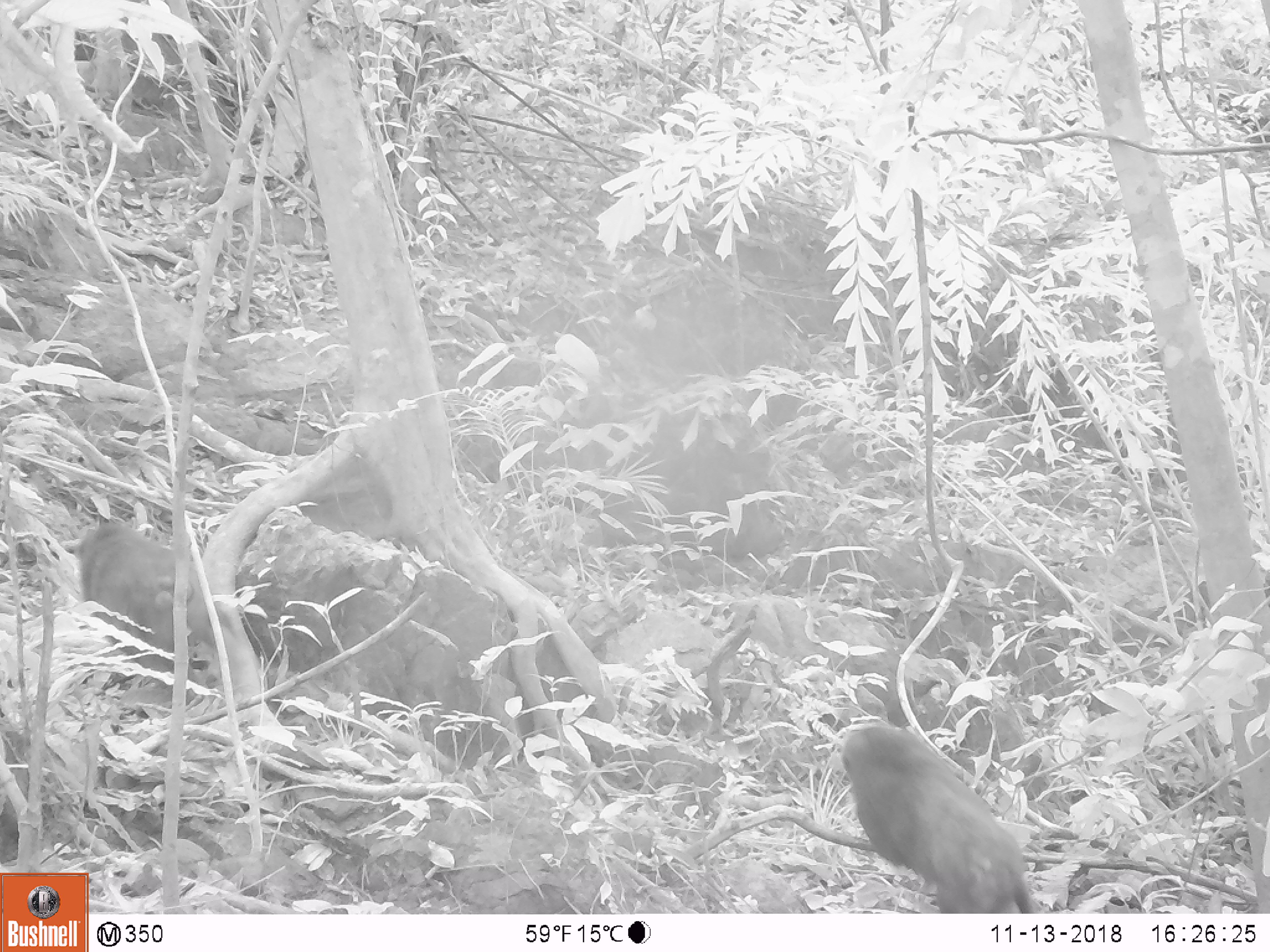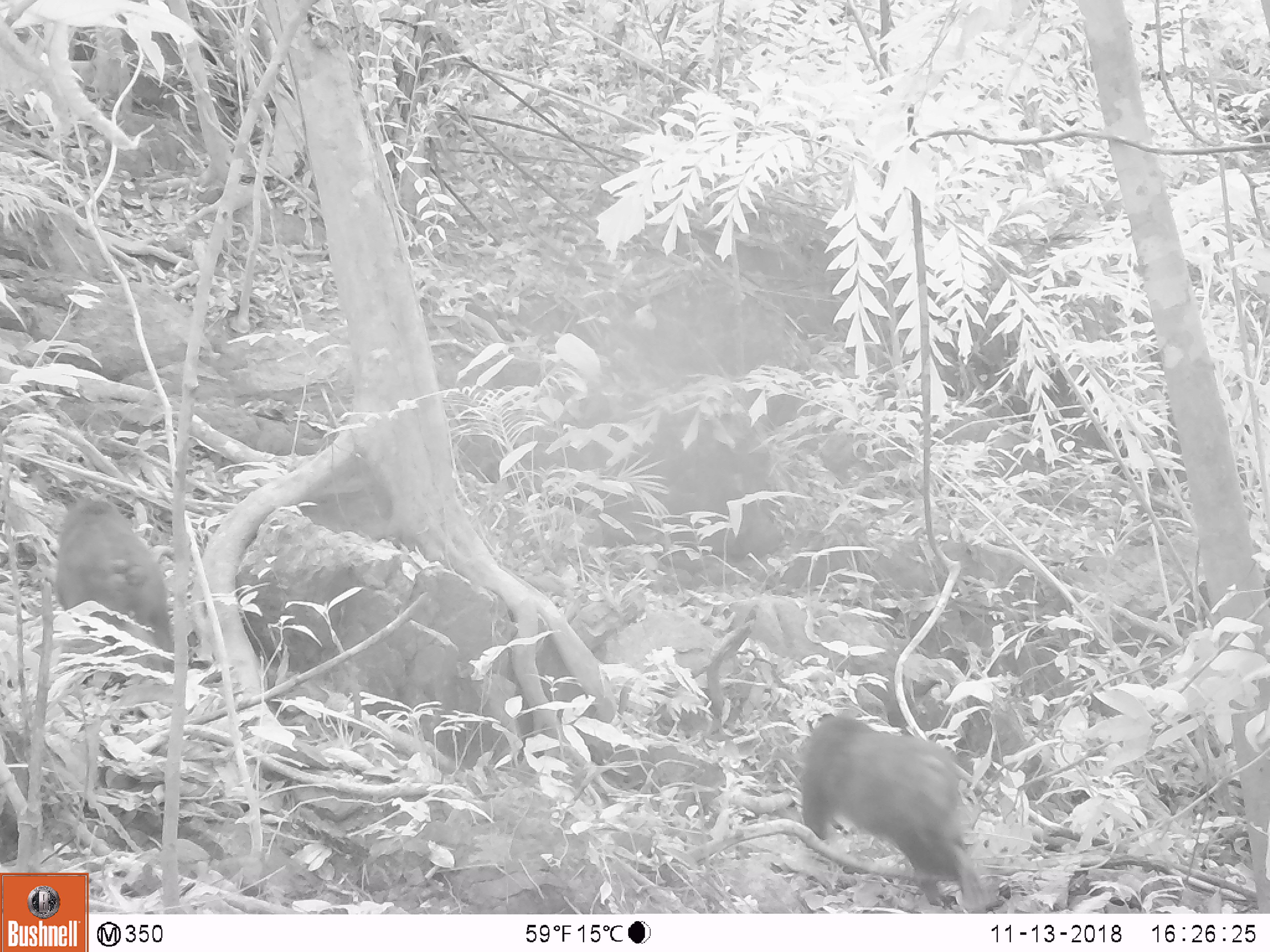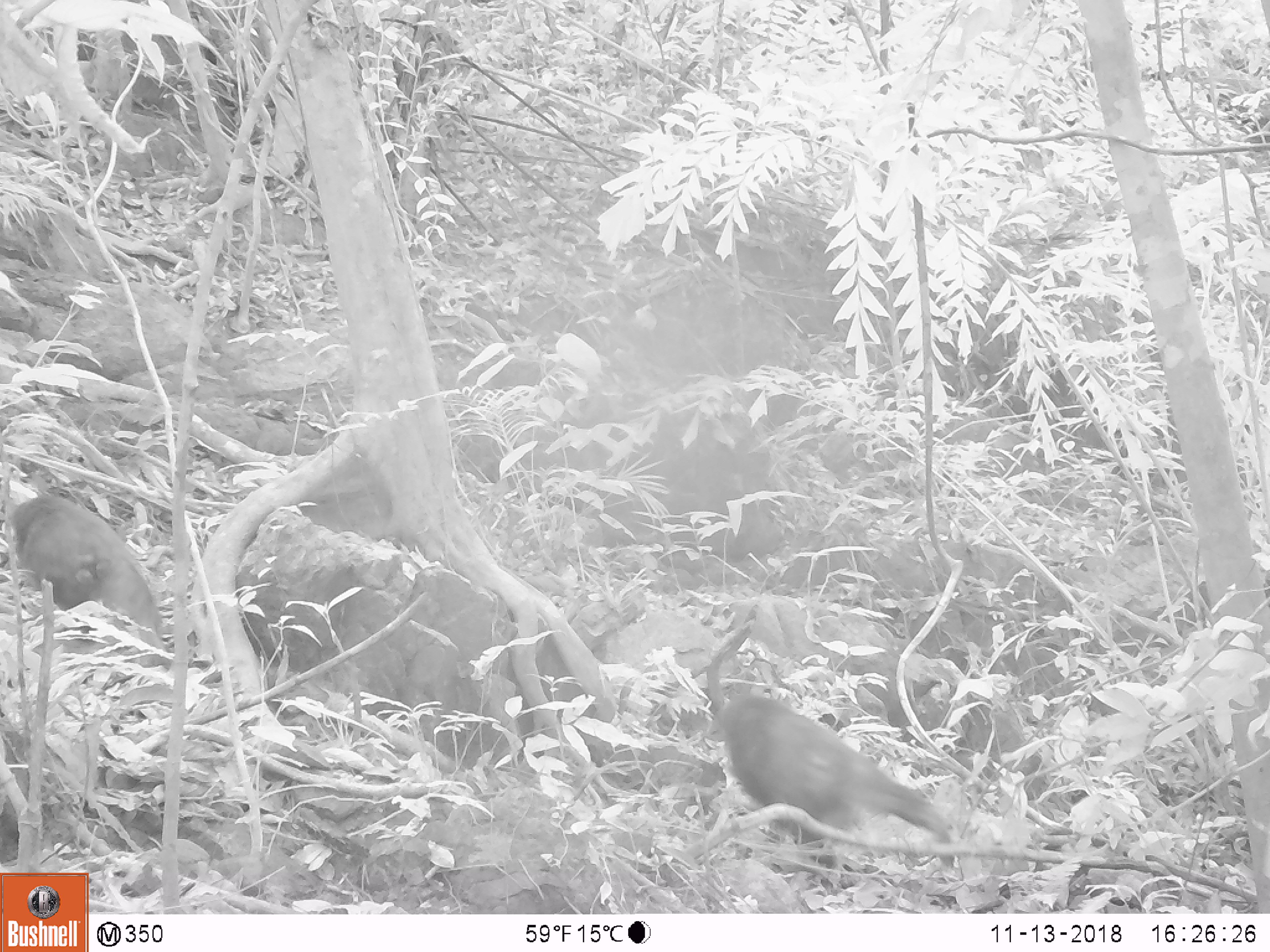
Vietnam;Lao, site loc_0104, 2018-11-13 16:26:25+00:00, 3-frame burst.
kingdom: Animalia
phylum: Chordata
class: Mammalia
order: Primates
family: Cercopithecidae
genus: Macaca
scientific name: Macaca arctoides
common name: stump-tailed macaque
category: stump tailed macaque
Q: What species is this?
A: Stump tailed macaque (stump-tailed macaque) (Macaca arctoides).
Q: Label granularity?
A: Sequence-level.